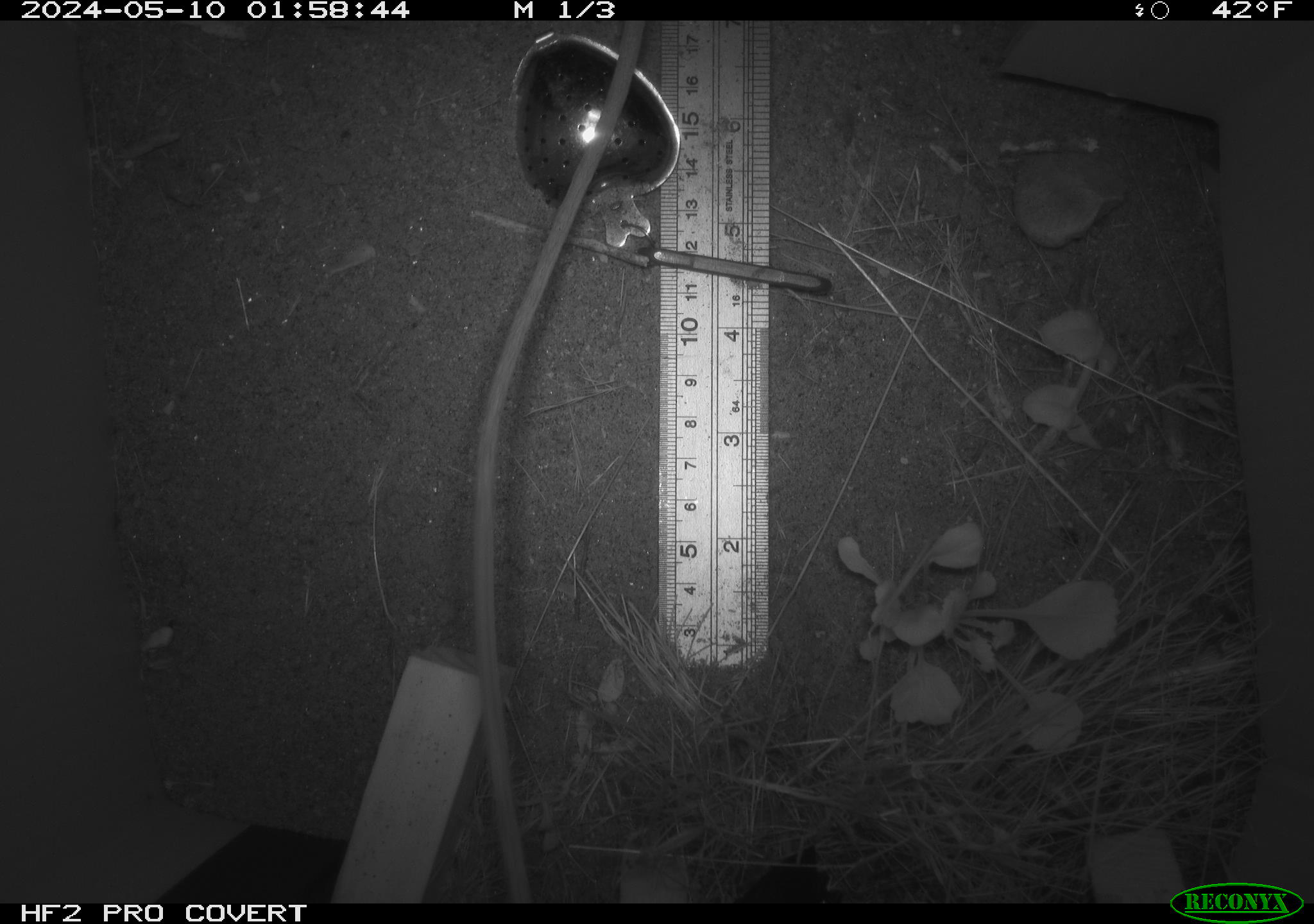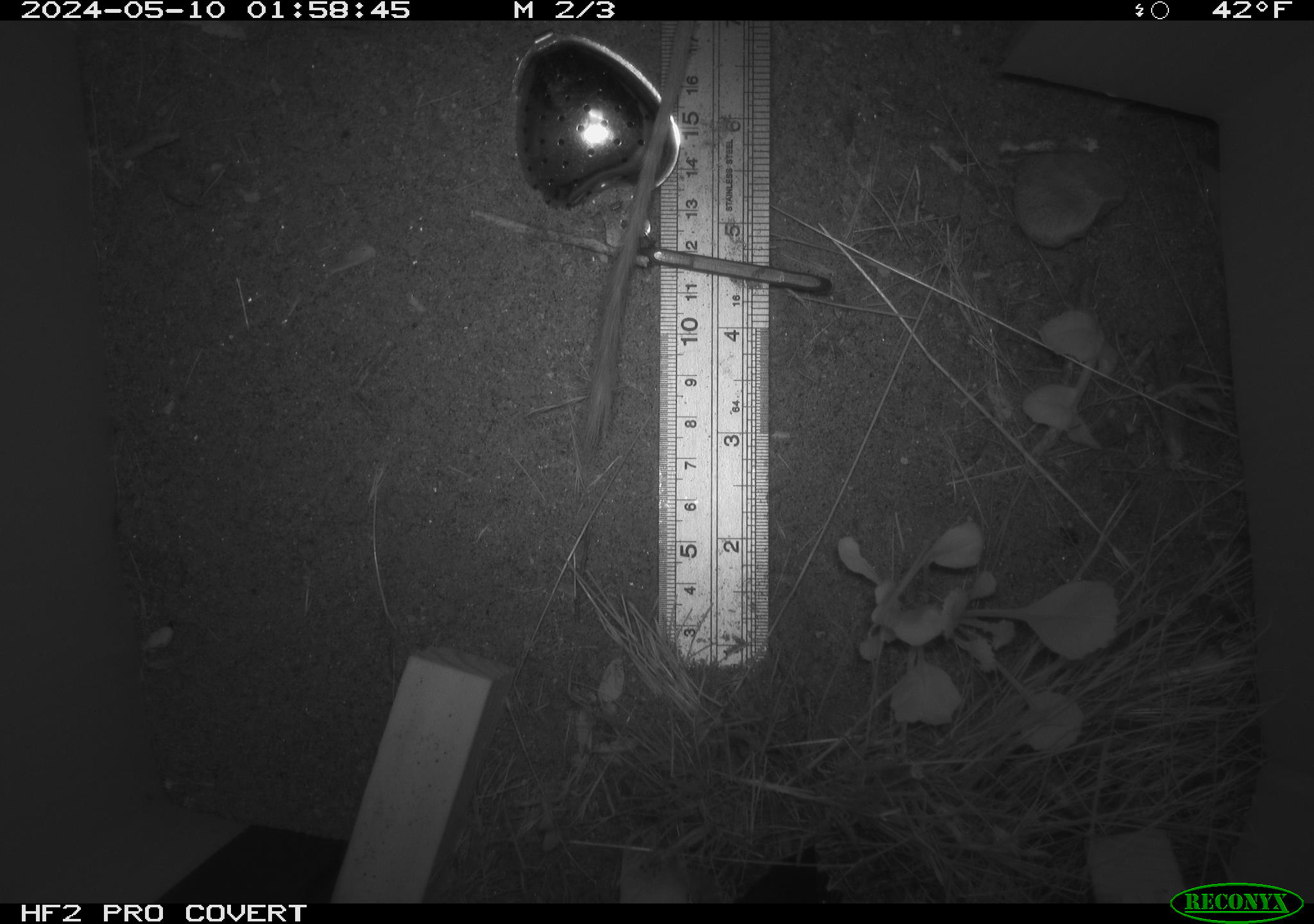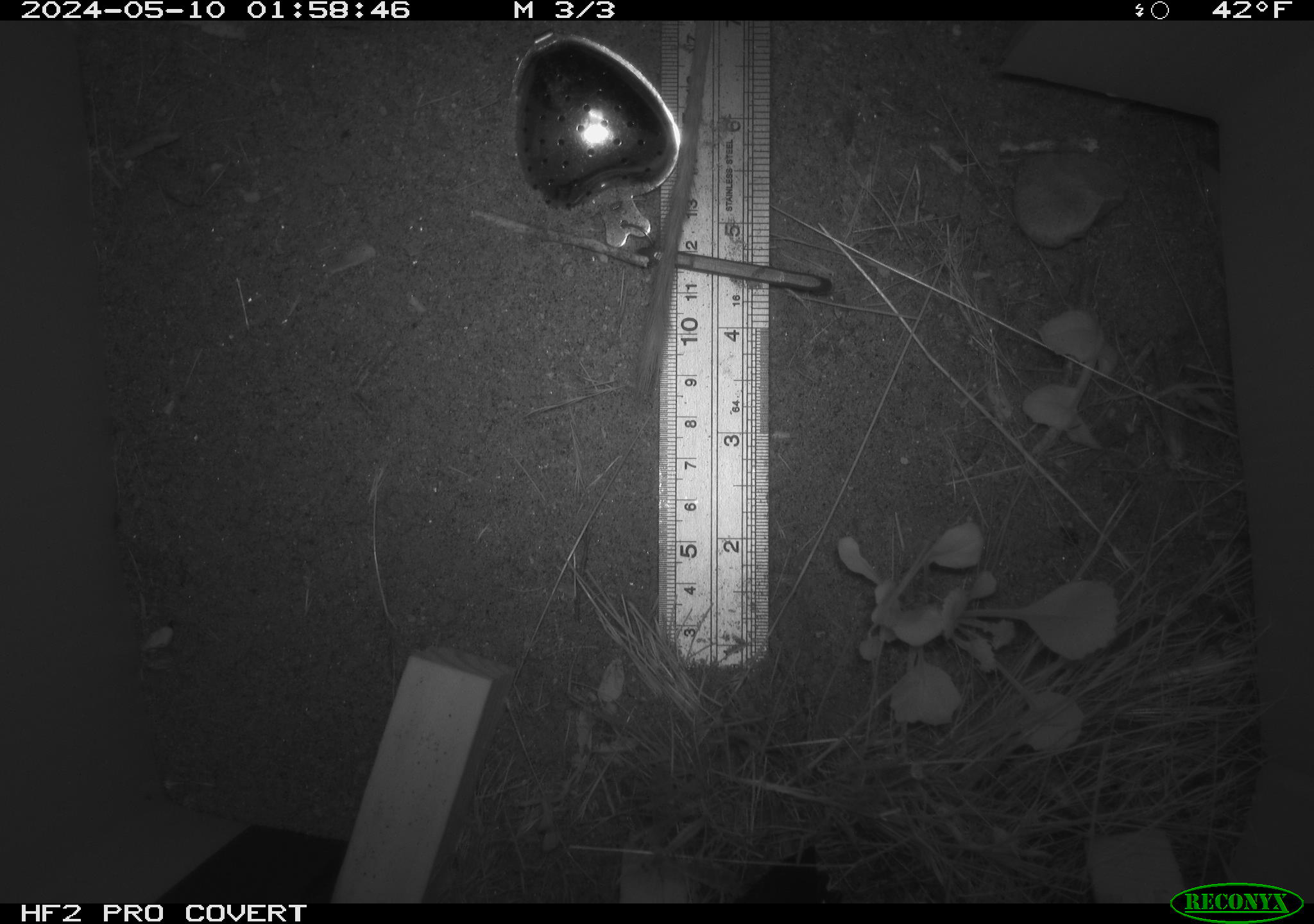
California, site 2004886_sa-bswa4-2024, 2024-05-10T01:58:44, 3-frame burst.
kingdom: Animalia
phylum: Chordata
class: Mammalia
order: Rodentia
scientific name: Rodentia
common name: rodent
Rodent (Rodentia).